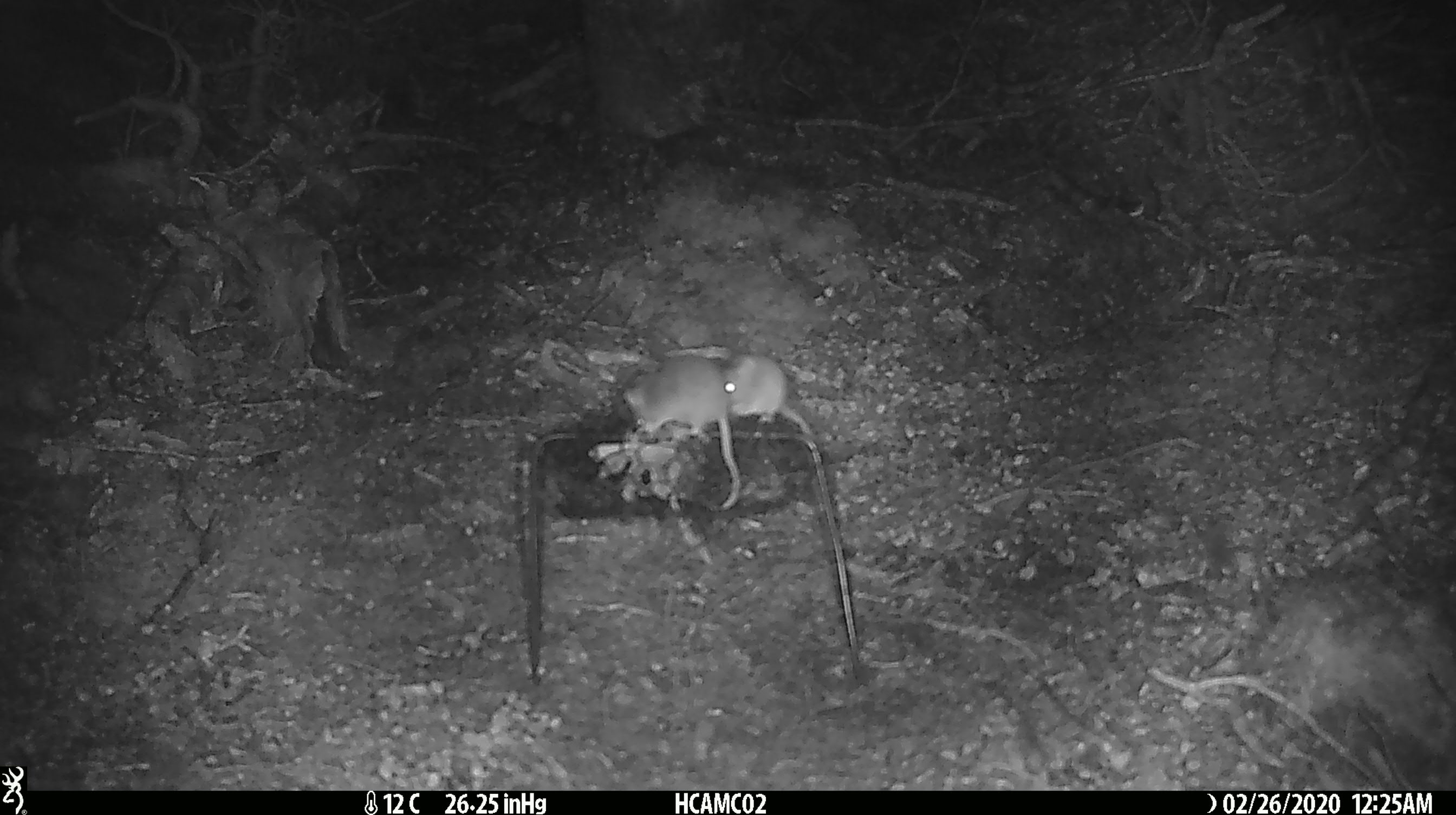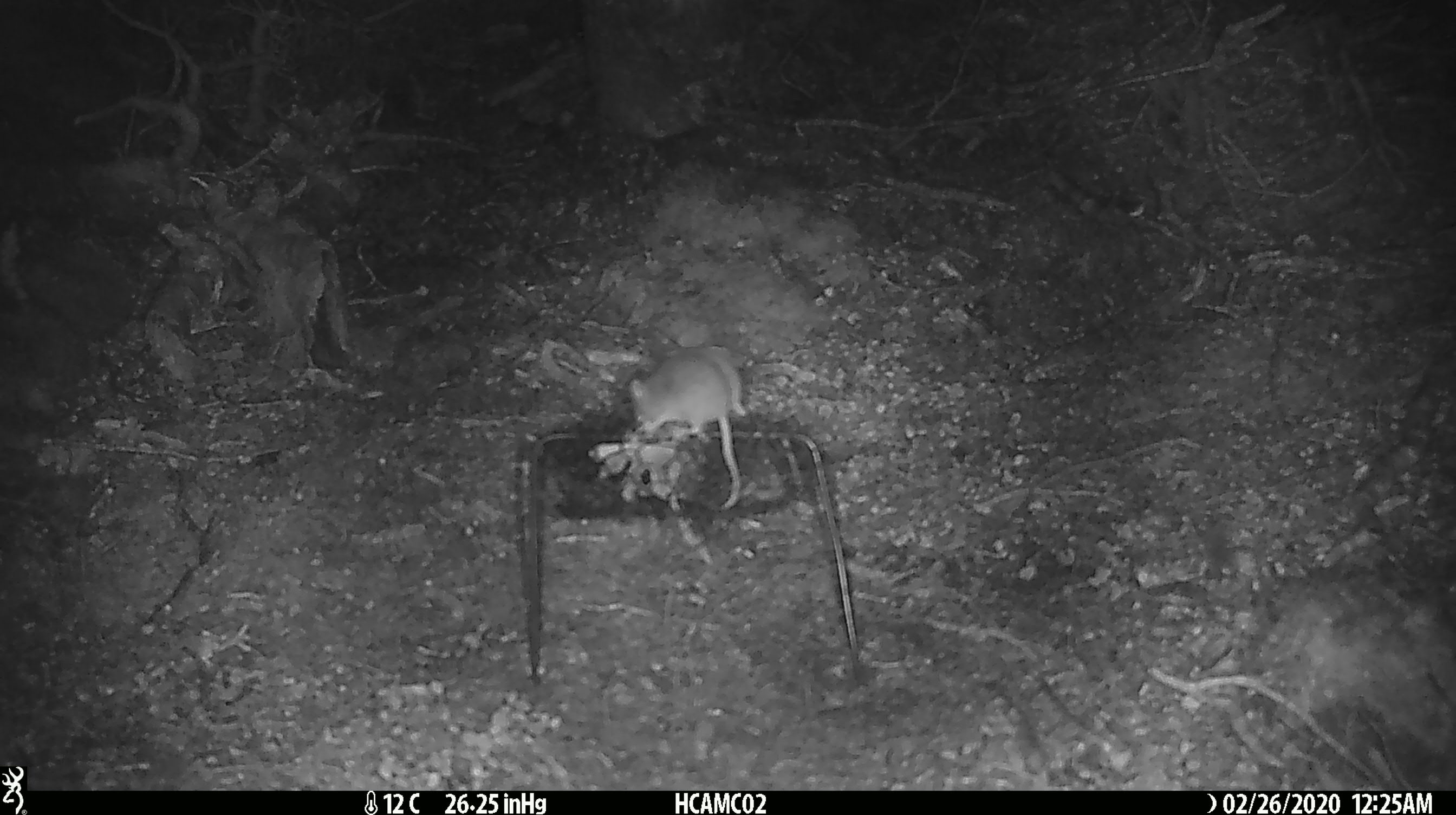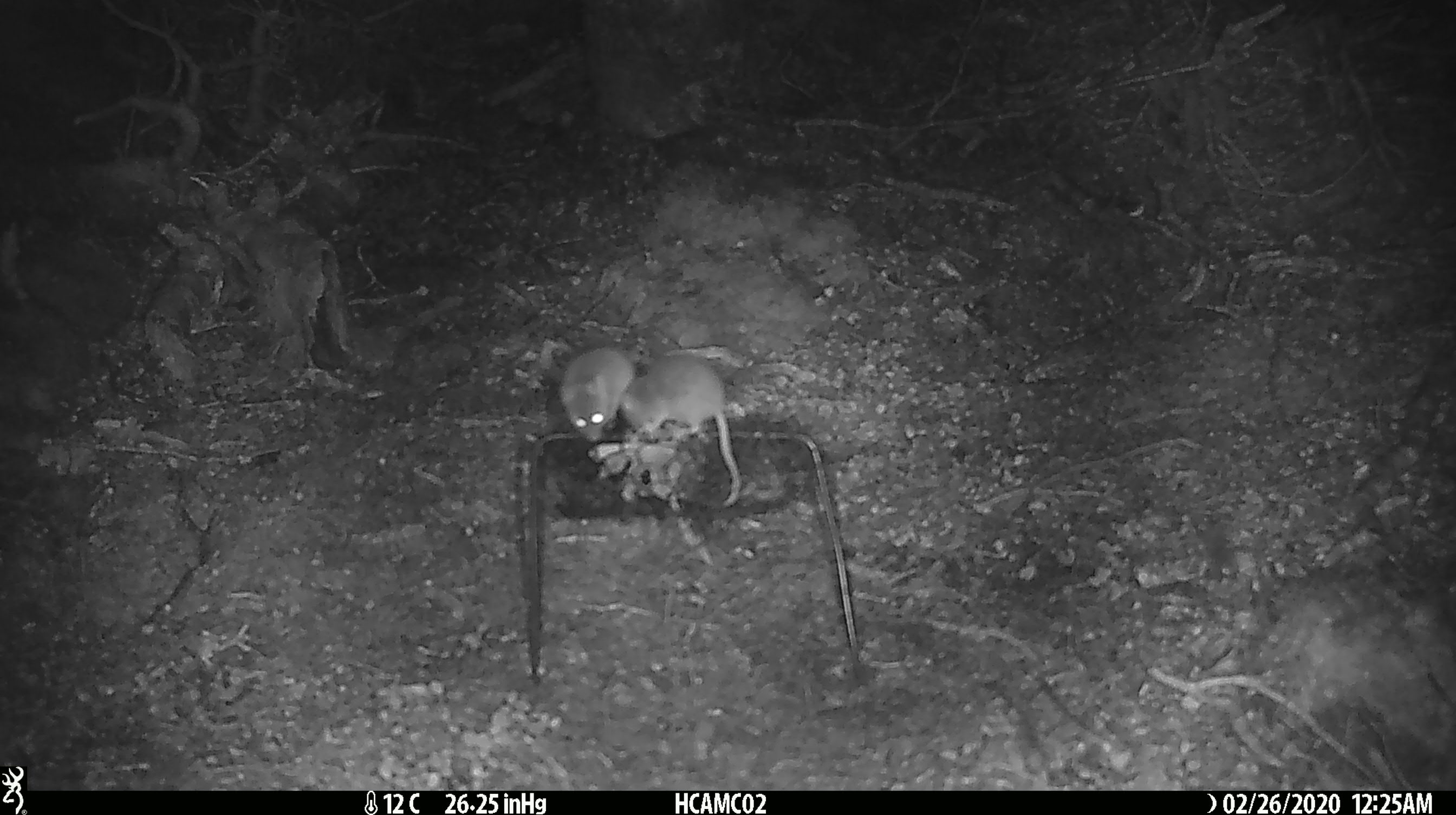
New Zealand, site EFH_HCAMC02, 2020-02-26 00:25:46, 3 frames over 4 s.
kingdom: Animalia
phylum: Chordata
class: Mammalia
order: Rodentia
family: Muridae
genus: Mus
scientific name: Mus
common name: mouse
Mouse (Mus).